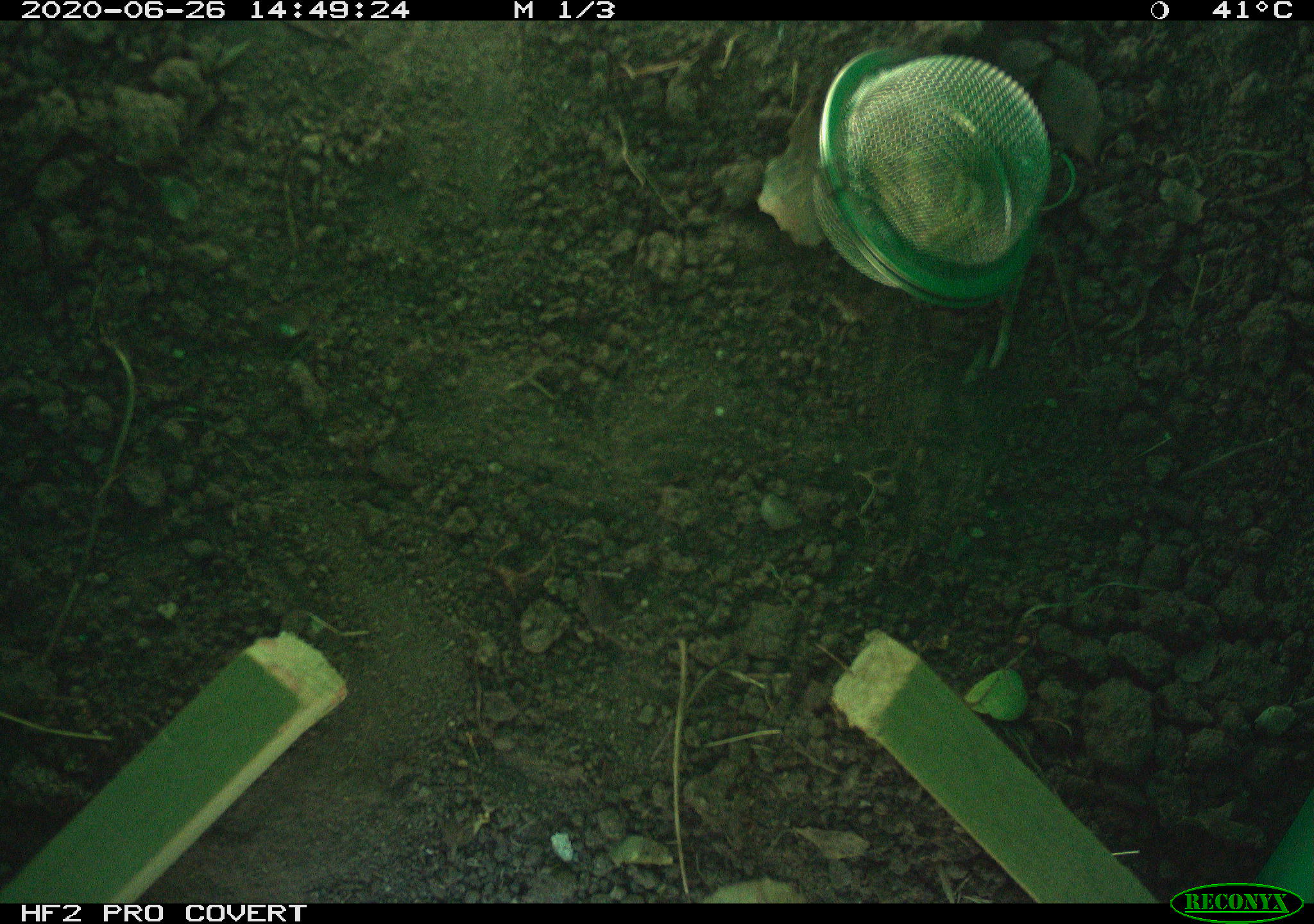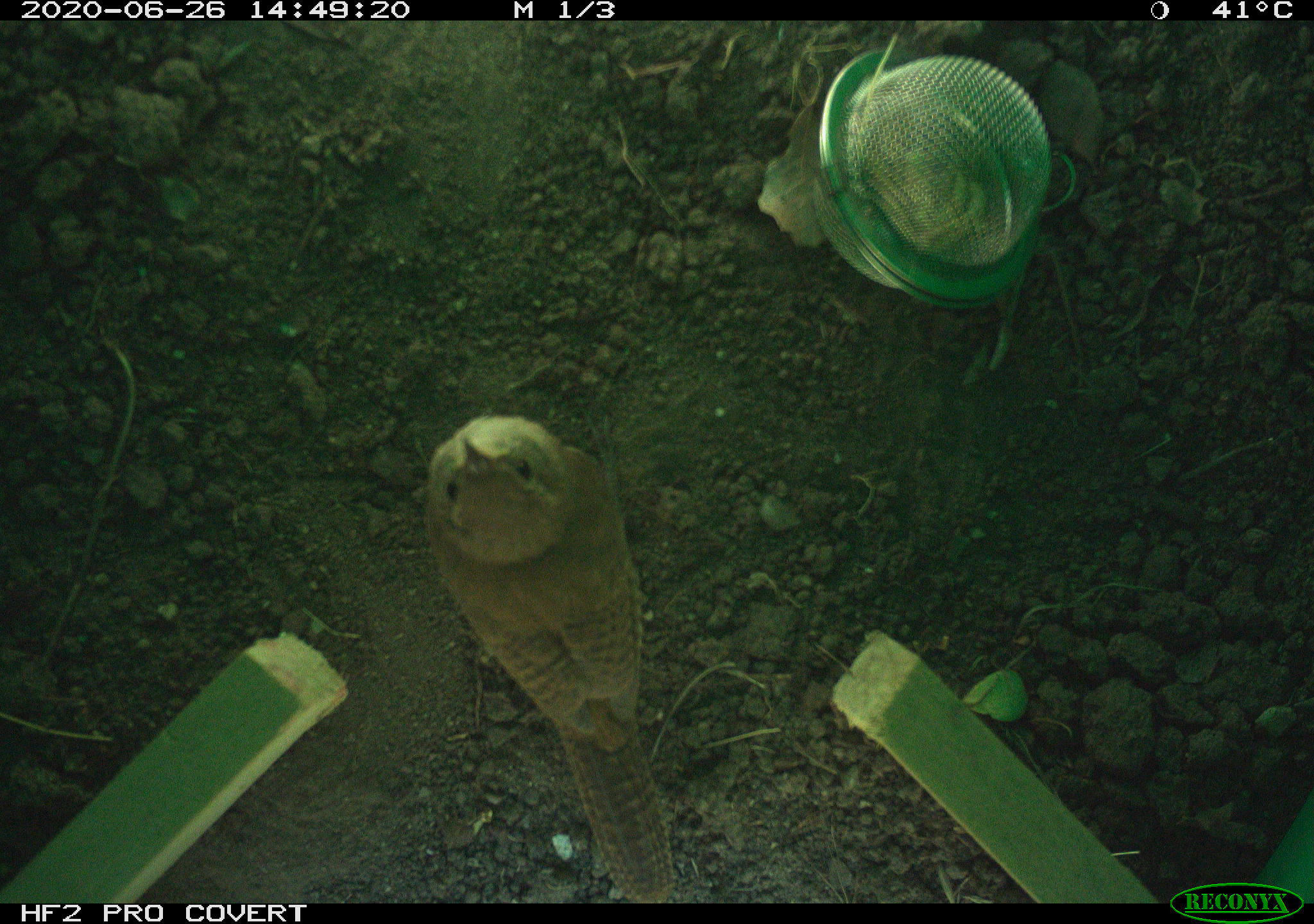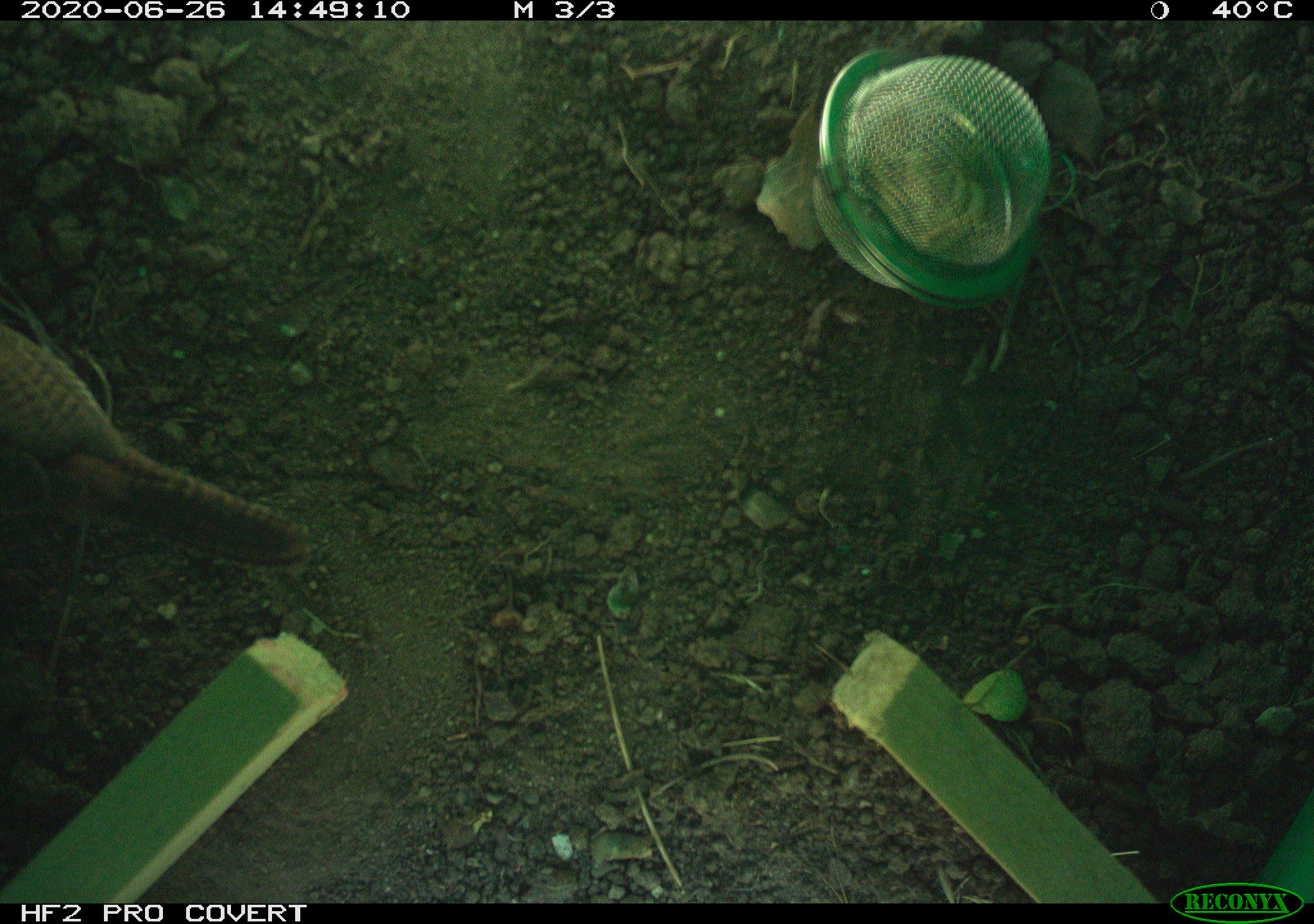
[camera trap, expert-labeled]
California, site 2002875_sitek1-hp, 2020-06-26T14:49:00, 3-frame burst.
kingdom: Animalia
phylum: Chordata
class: Aves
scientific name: Aves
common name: bird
Bird (Aves).